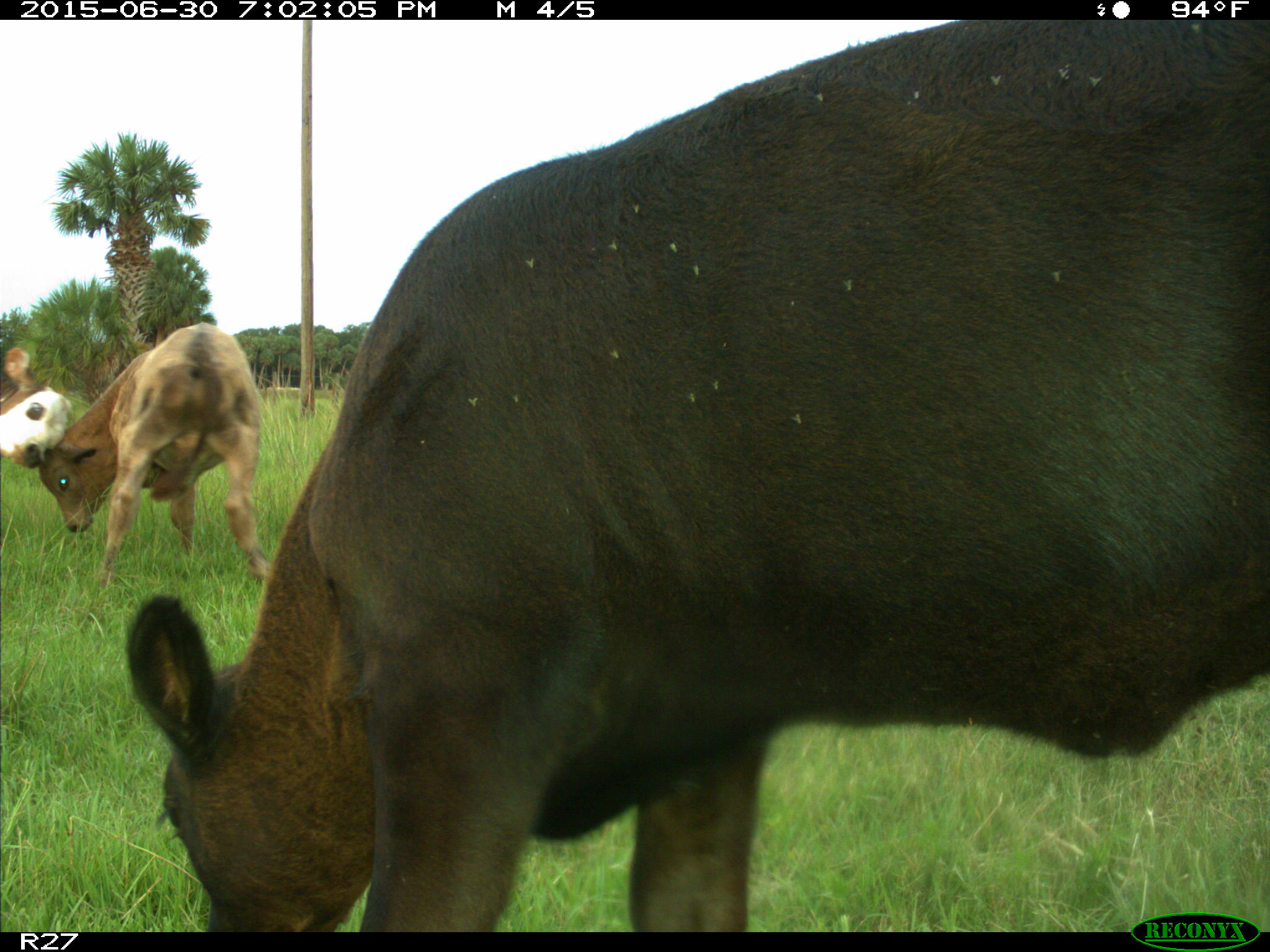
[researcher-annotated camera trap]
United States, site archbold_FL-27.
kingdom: Animalia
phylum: Chordata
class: Mammalia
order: Artiodactyla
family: Bovidae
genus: Bos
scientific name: Bos taurus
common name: domestic cow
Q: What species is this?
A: Bos taurus (domestic cow).